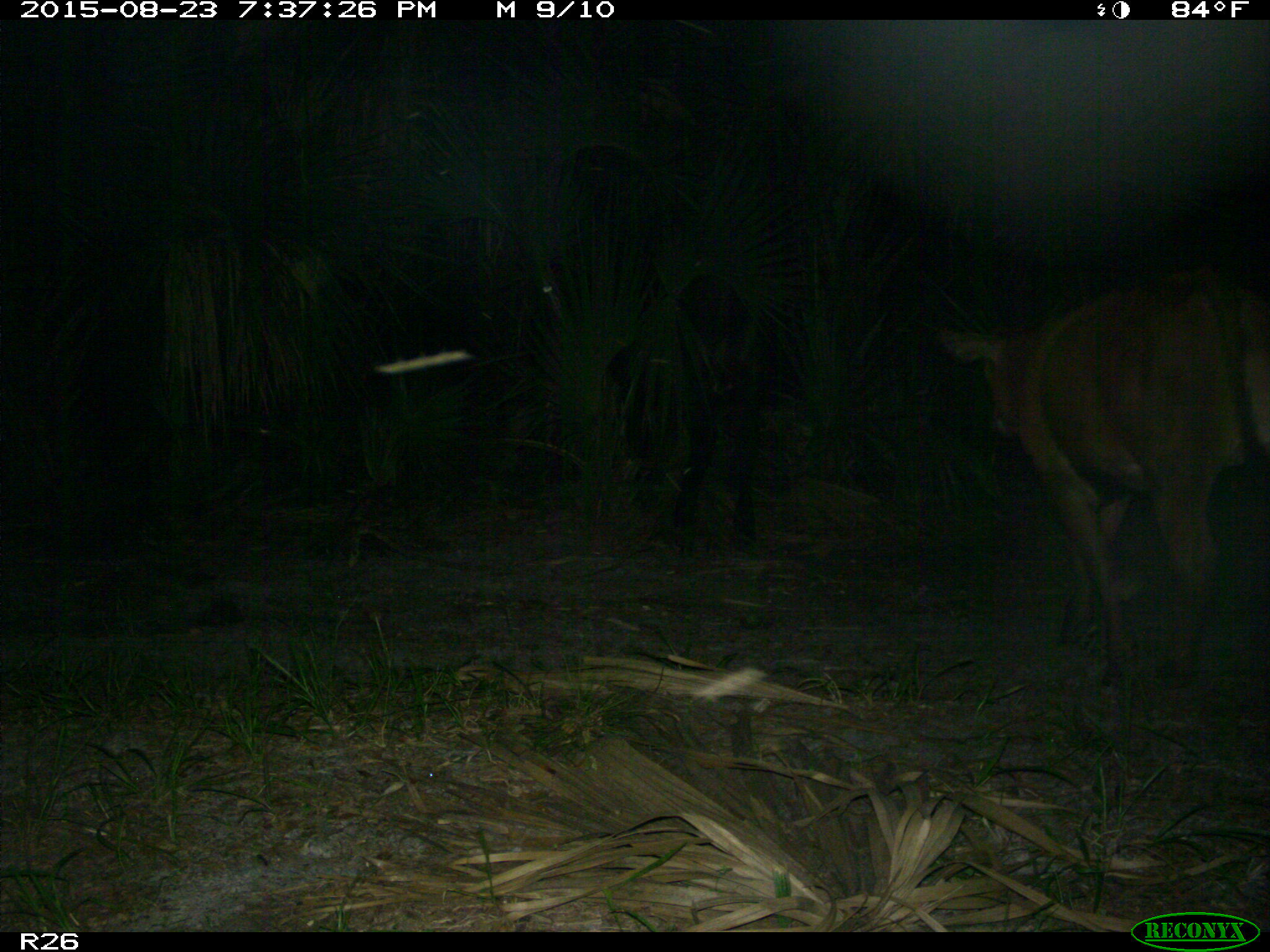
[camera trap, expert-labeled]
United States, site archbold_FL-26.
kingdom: Animalia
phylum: Chordata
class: Mammalia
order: Artiodactyla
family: Bovidae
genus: Bos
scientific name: Bos taurus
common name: domestic cow